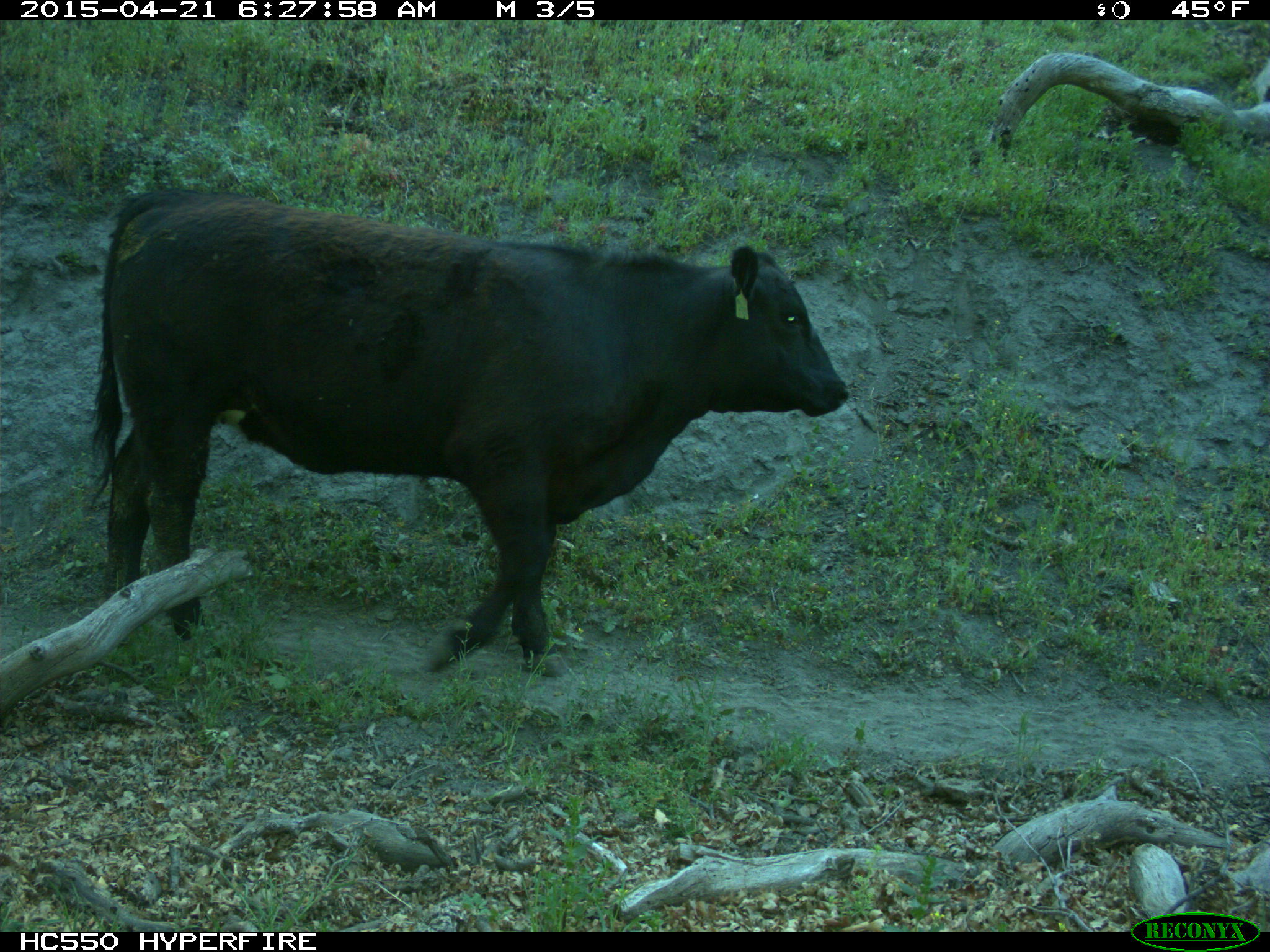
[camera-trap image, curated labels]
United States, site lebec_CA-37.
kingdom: Animalia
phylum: Chordata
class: Mammalia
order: Artiodactyla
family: Bovidae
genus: Bos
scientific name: Bos taurus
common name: domestic cow